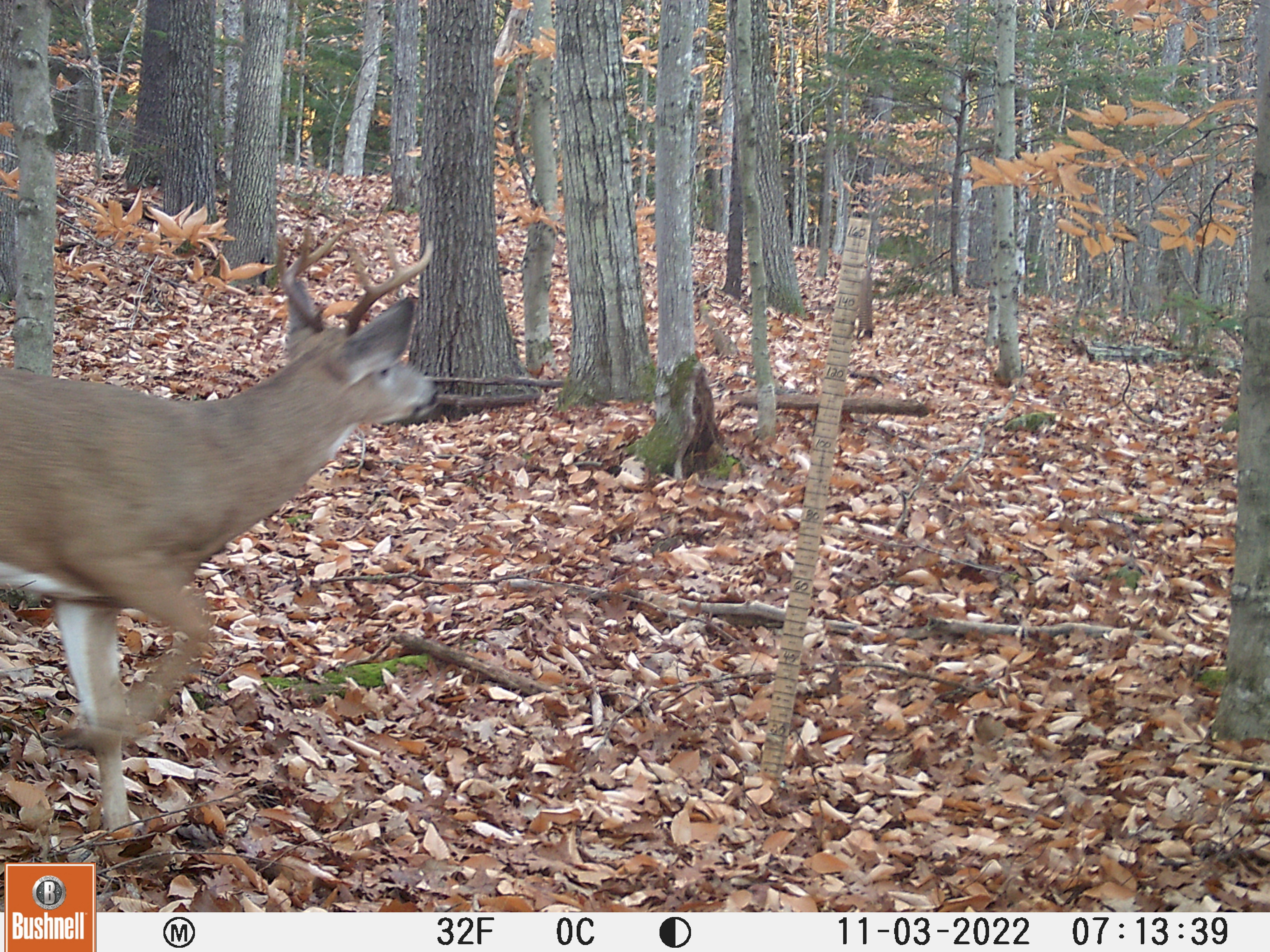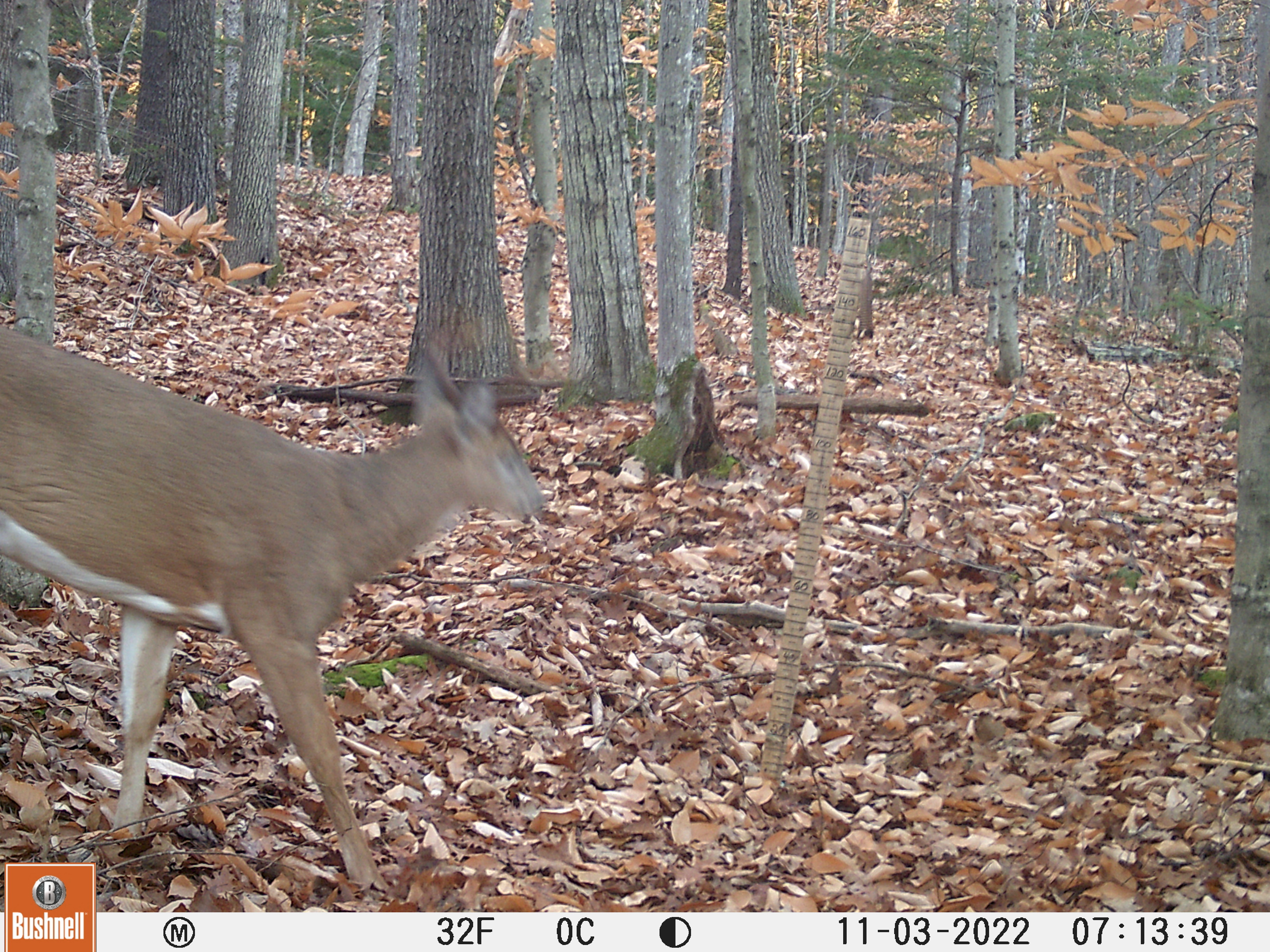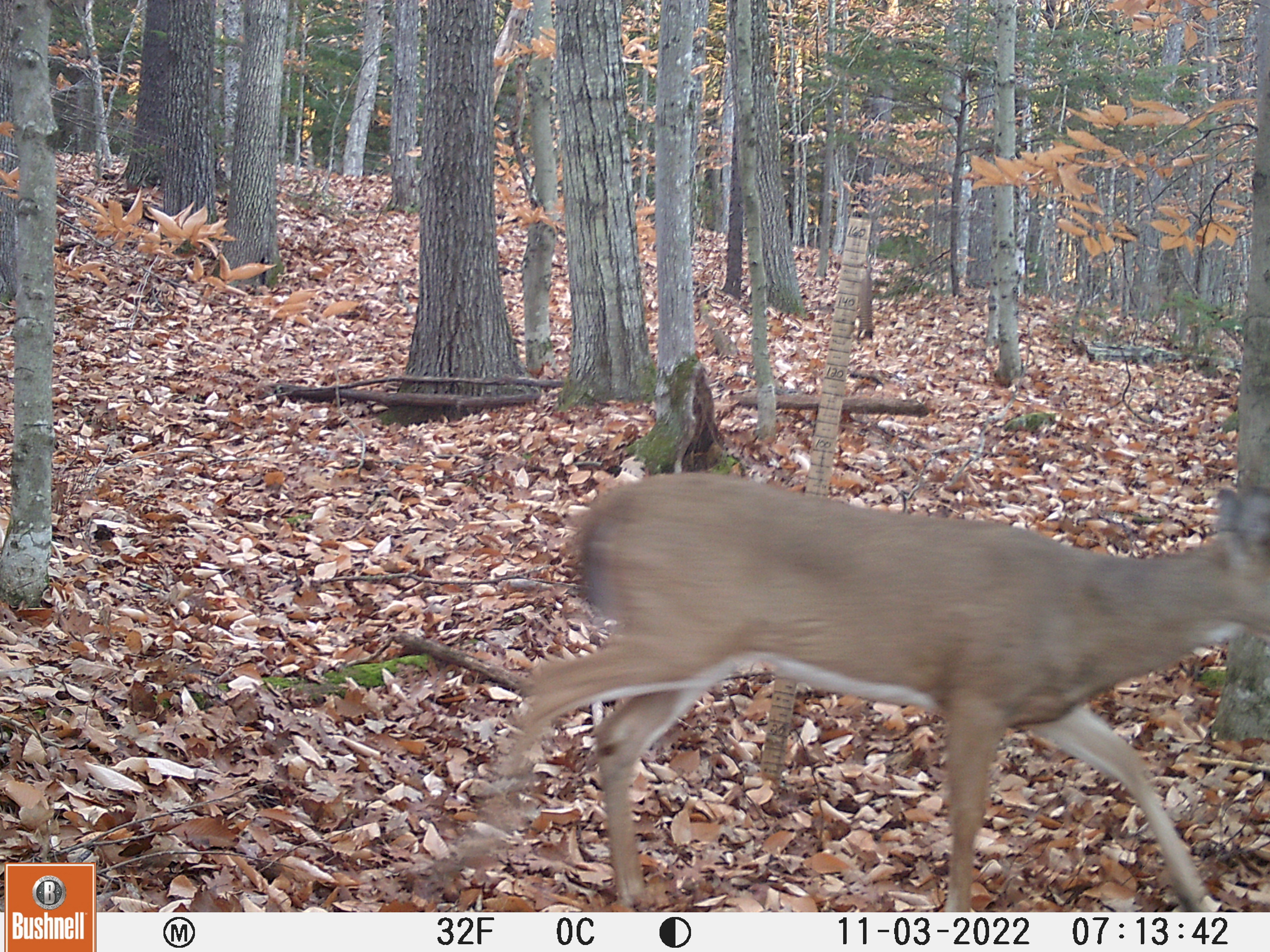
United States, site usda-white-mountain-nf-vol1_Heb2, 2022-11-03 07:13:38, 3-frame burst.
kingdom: Animalia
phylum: Chordata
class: Mammalia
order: Artiodactyla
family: Cervidae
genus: Odocoileus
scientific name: Odocoileus virginianus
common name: white-tailed deer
White-tailed deer (Odocoileus virginianus).